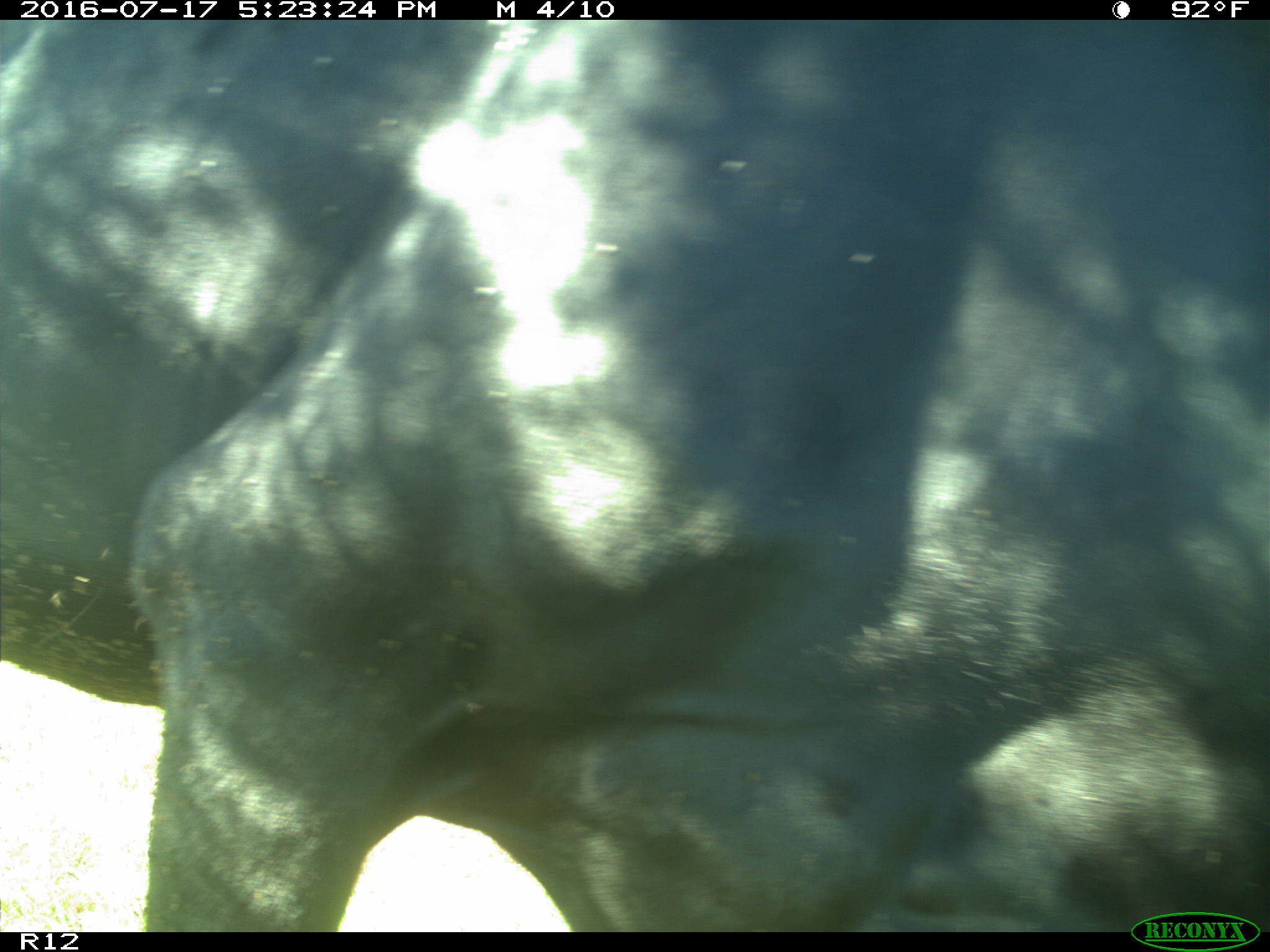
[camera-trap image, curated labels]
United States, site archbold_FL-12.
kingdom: Animalia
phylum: Chordata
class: Mammalia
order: Artiodactyla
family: Bovidae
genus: Bos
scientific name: Bos taurus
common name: domestic cow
Bos taurus (domestic cow).